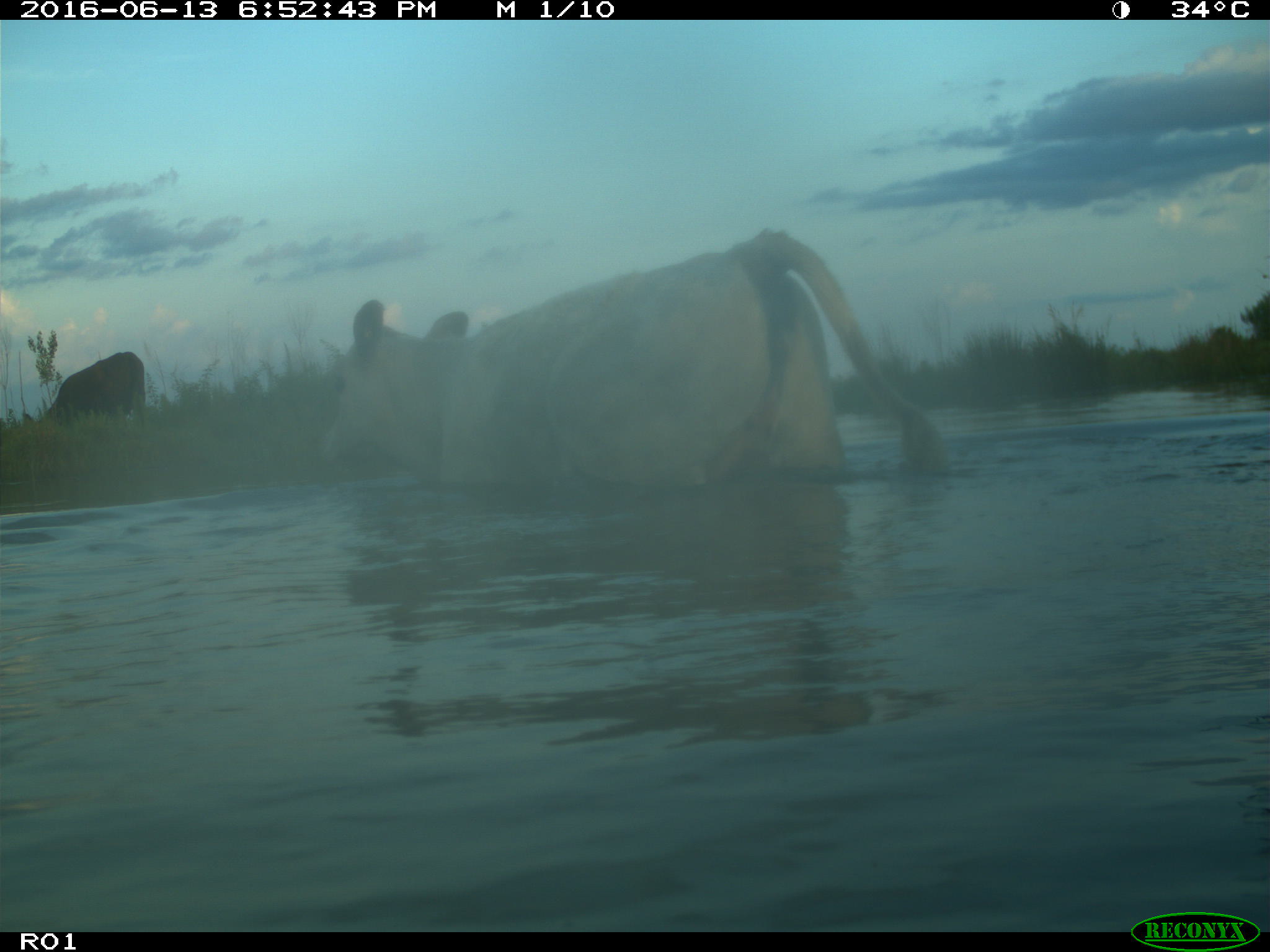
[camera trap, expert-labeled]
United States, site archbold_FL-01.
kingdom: Animalia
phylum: Chordata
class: Mammalia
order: Artiodactyla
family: Bovidae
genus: Bos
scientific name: Bos taurus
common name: domestic cow